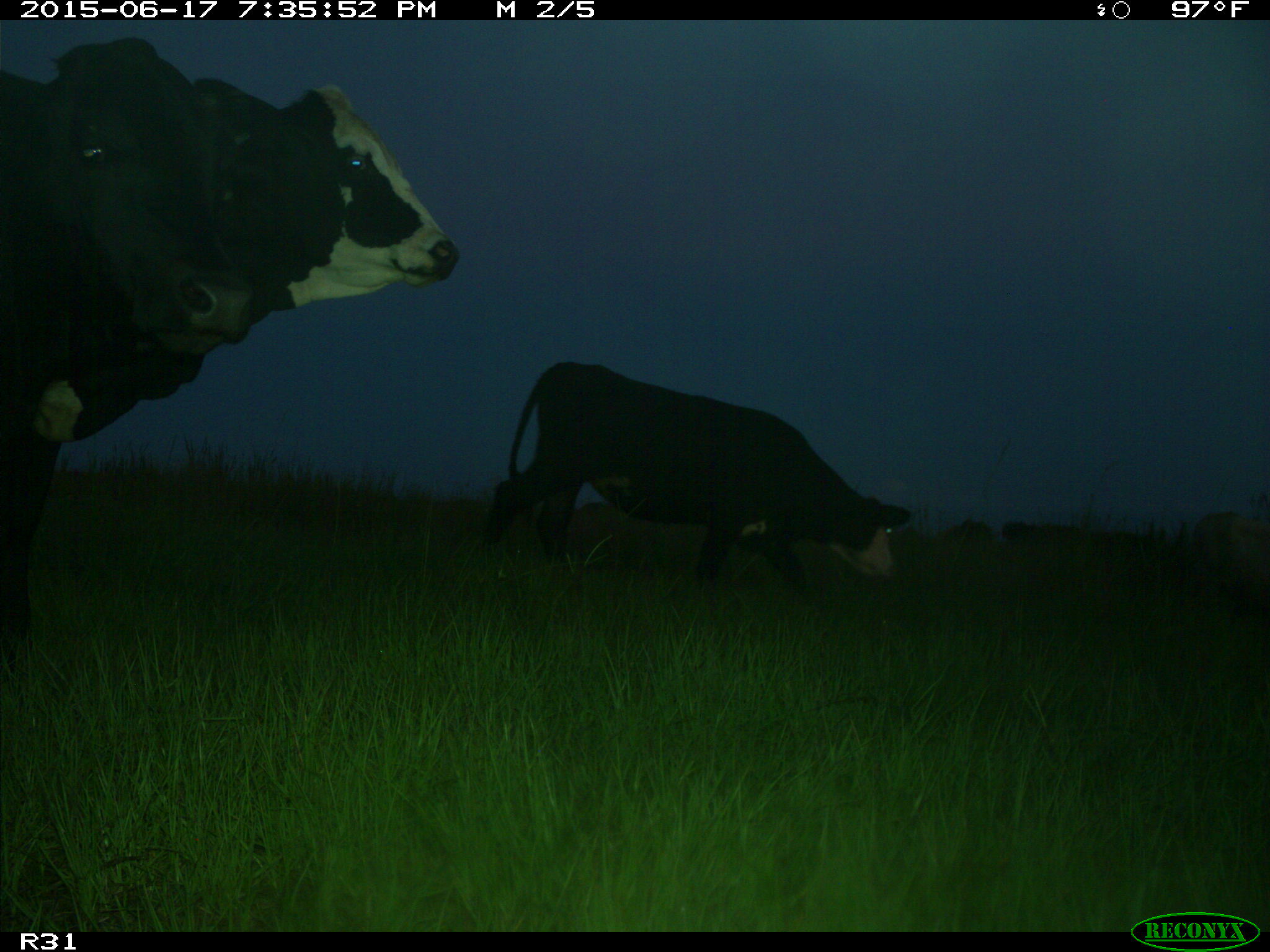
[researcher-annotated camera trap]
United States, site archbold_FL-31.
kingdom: Animalia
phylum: Chordata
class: Mammalia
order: Artiodactyla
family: Bovidae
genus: Bos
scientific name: Bos taurus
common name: domestic cow